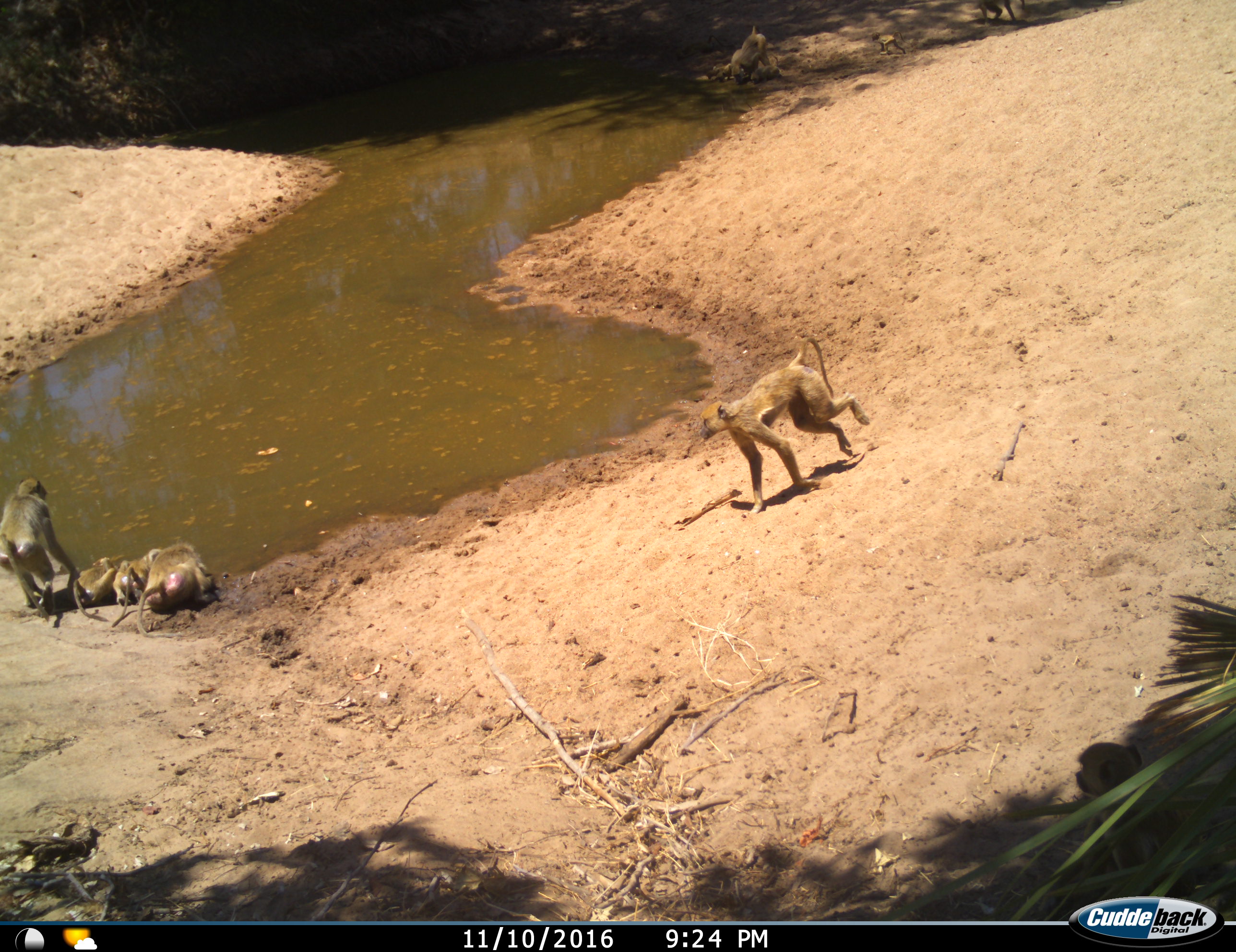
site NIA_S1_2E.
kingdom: Animalia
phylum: Chordata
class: Mammalia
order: Primates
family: Cercopithecidae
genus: Papio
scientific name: Papio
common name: baboon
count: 8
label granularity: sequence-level